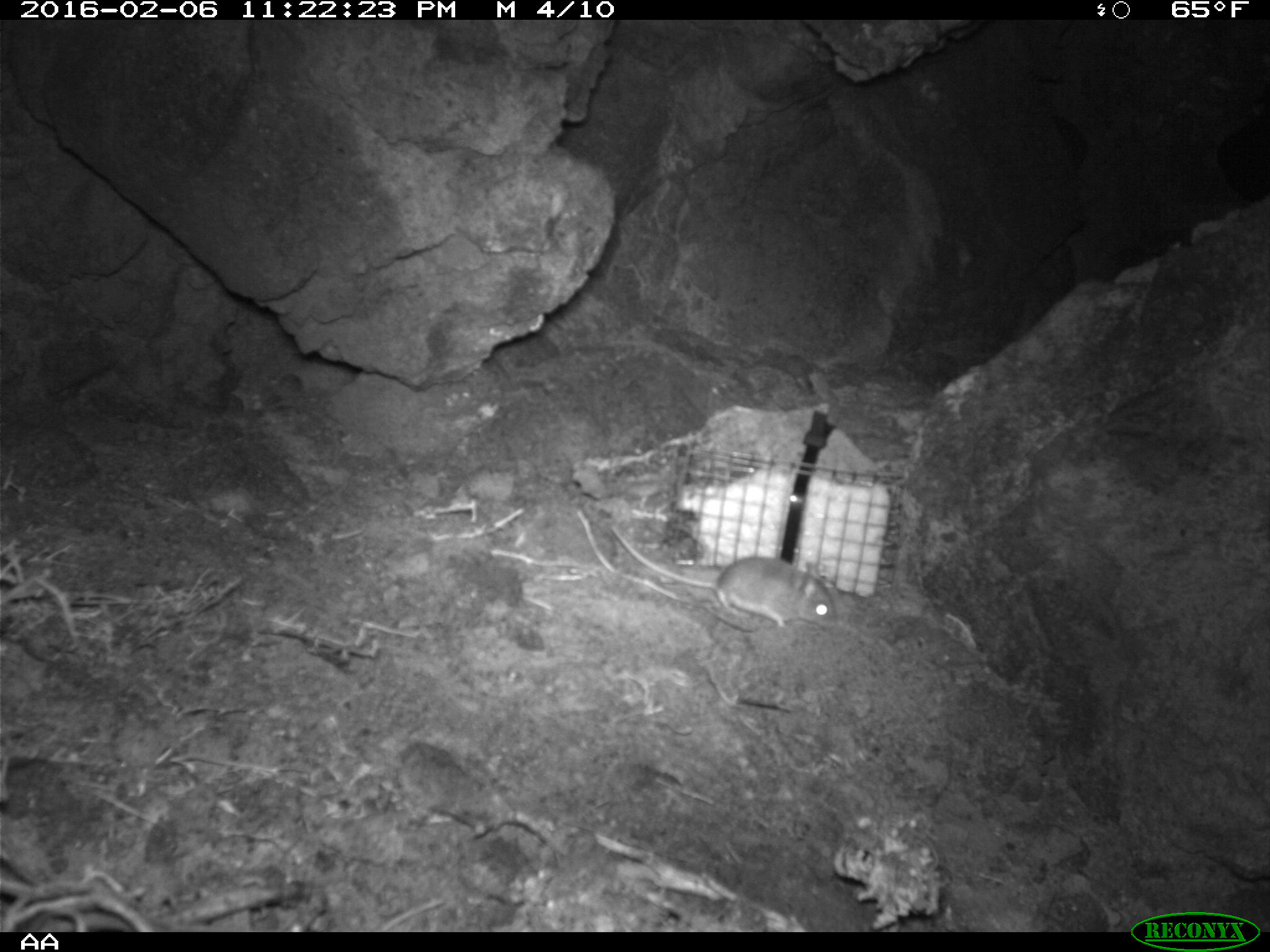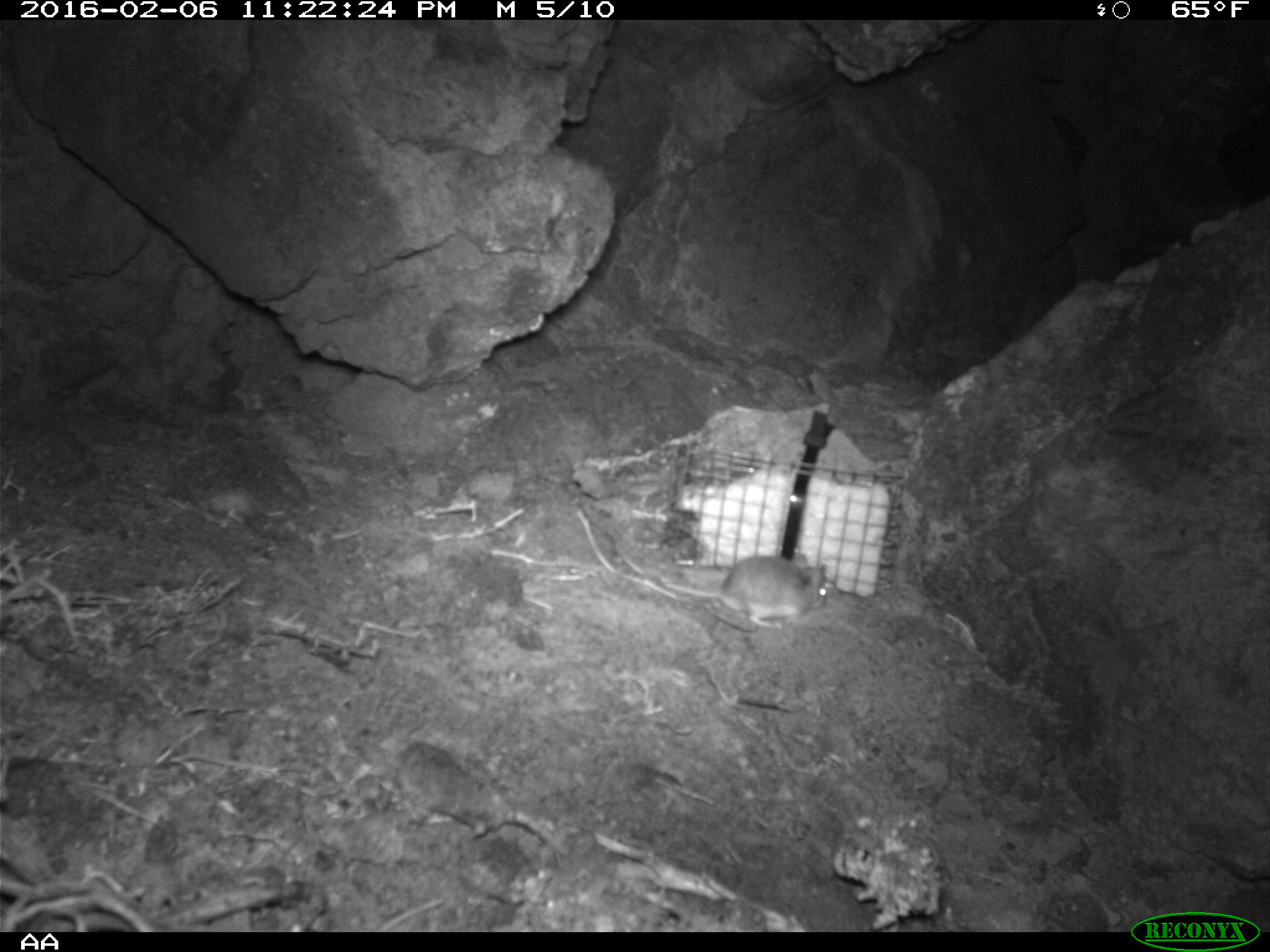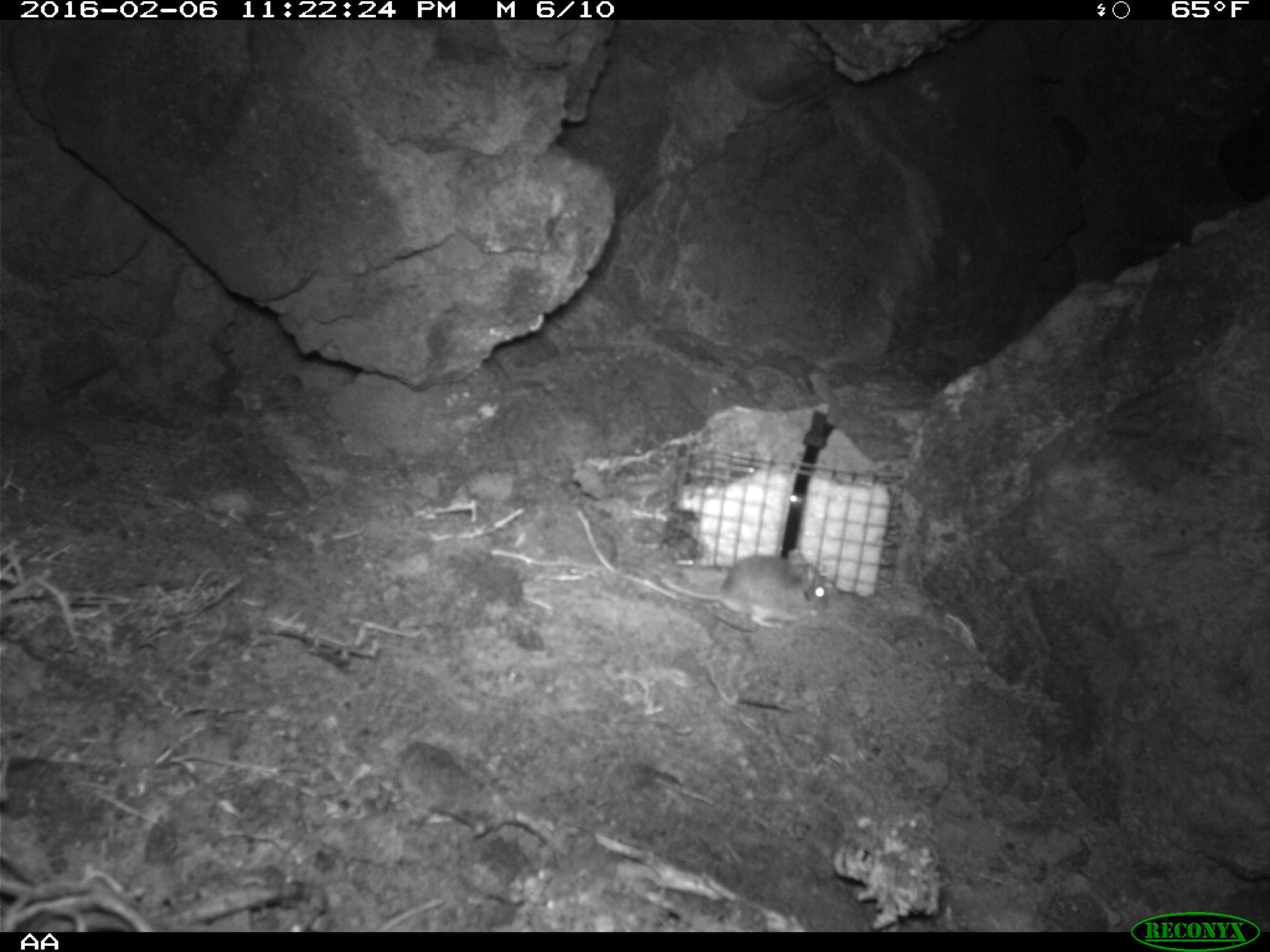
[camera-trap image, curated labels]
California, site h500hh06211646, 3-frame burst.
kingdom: Animalia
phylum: Chordata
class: Mammalia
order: Rodentia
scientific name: Rodentia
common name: rodent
Rodent (Rodentia).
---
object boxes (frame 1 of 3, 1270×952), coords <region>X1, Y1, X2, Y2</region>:
rodent: <region>611, 524, 837, 627</region>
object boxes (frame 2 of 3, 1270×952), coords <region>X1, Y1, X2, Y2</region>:
rodent: <region>616, 552, 827, 628</region>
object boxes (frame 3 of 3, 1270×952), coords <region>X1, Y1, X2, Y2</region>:
rodent: <region>657, 548, 837, 628</region>